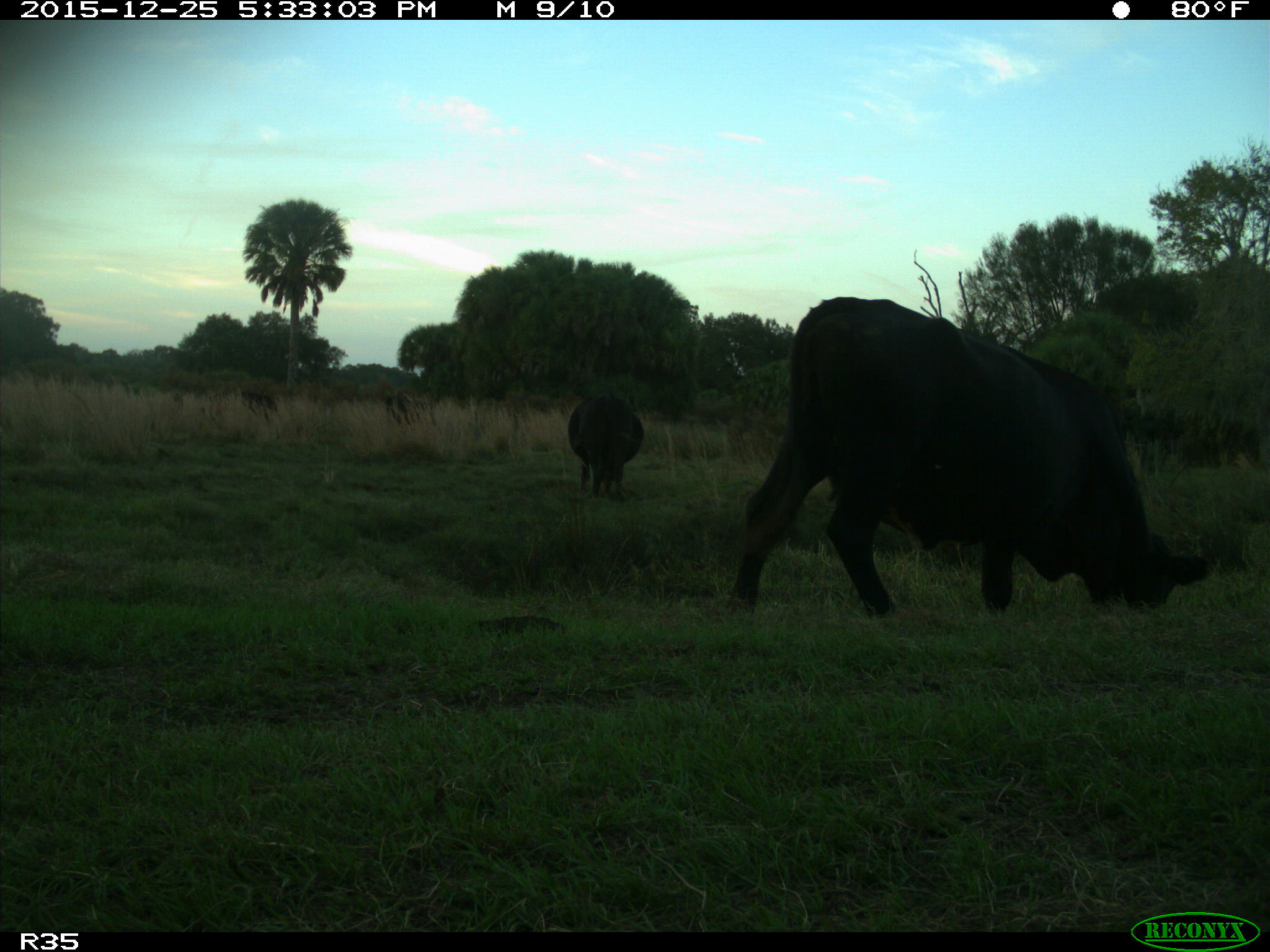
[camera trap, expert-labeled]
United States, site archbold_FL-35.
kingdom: Animalia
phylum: Chordata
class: Mammalia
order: Artiodactyla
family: Bovidae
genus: Bos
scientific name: Bos taurus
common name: domestic cow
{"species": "Bos taurus (domestic cow)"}